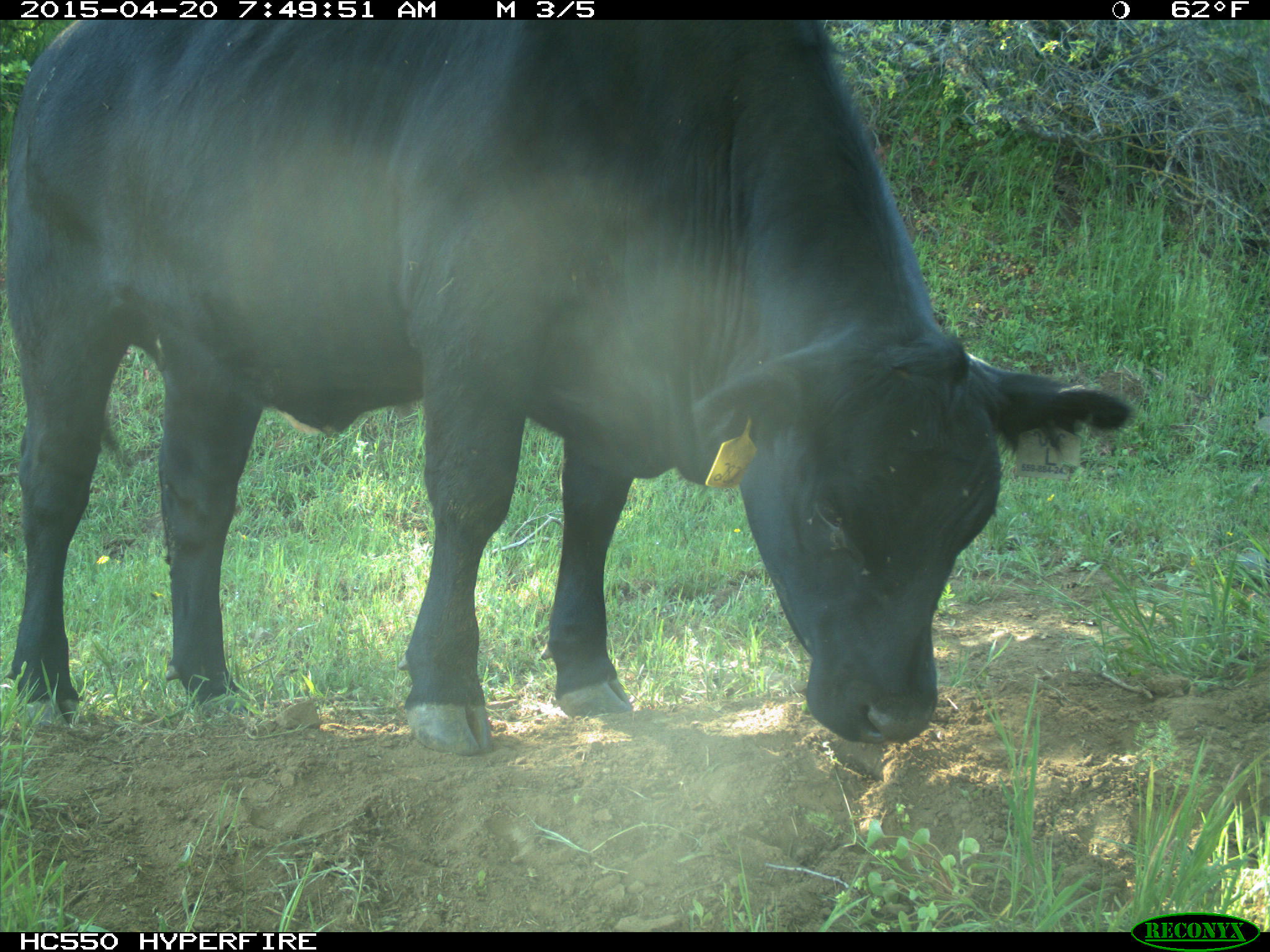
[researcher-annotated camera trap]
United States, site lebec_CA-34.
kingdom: Animalia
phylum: Chordata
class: Mammalia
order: Artiodactyla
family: Bovidae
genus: Bos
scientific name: Bos taurus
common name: domestic cow